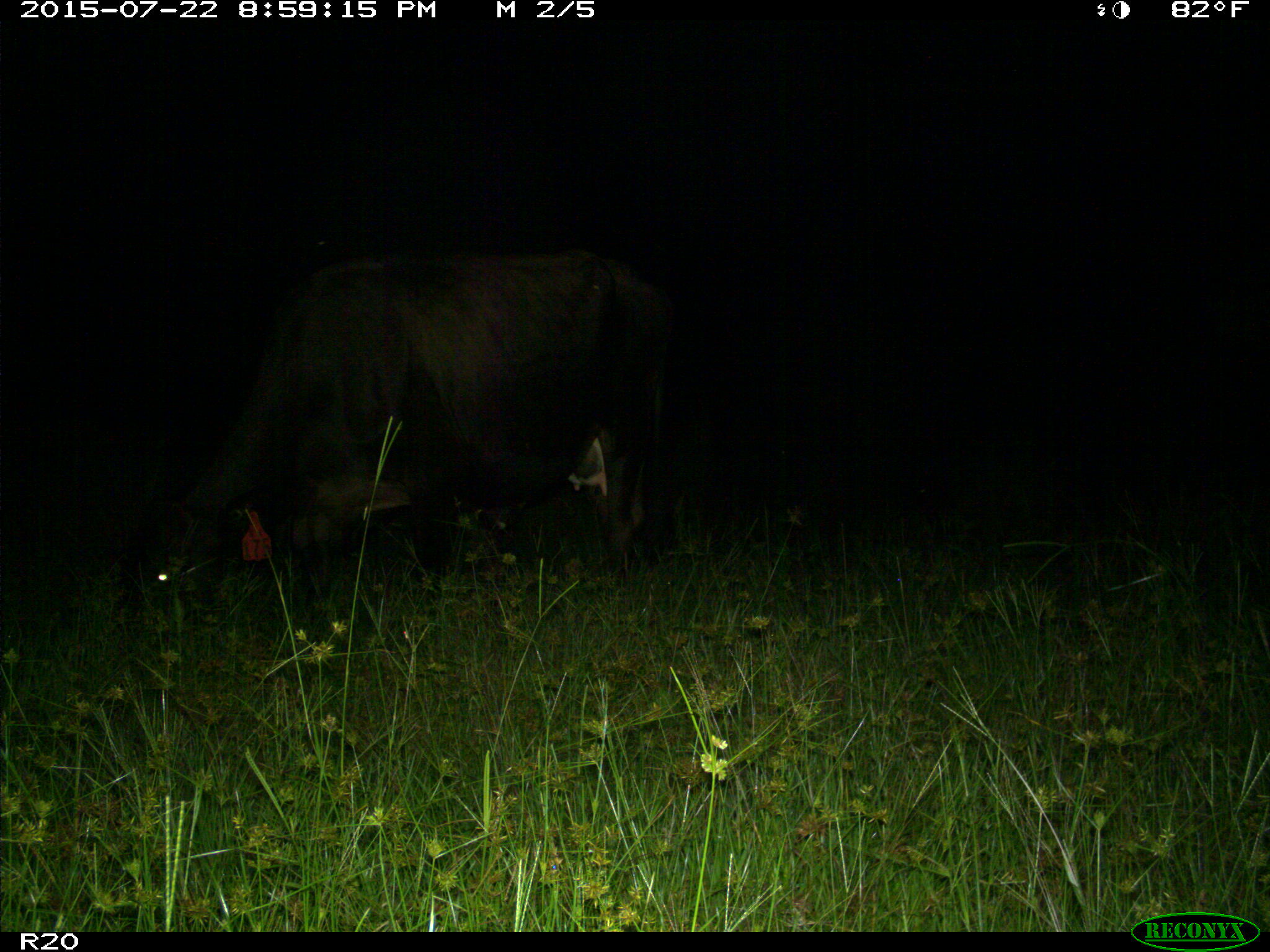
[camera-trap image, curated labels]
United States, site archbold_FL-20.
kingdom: Animalia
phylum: Chordata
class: Mammalia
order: Artiodactyla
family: Bovidae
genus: Bos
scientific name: Bos taurus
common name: domestic cow